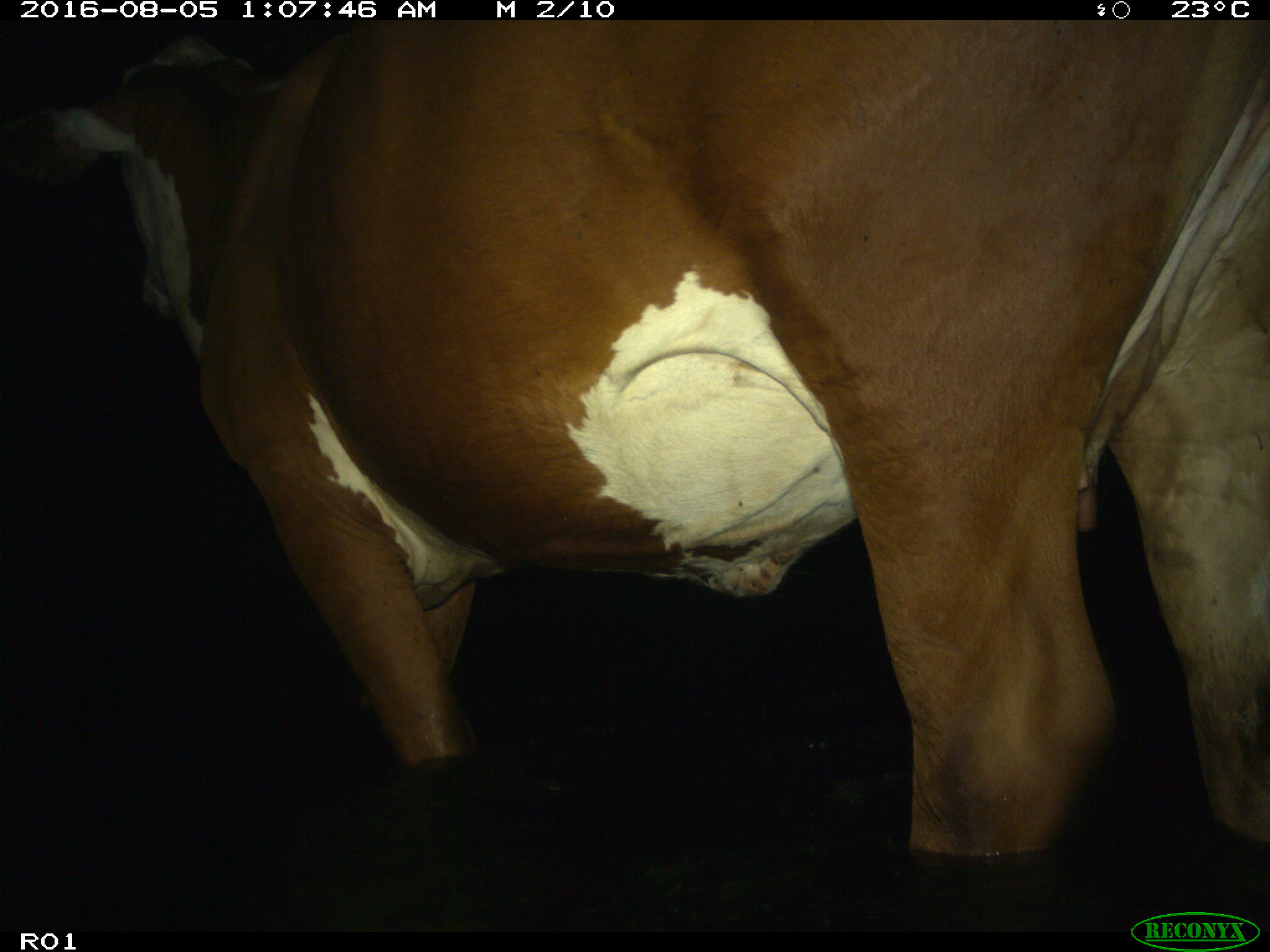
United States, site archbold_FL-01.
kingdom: Animalia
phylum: Chordata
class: Mammalia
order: Artiodactyla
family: Bovidae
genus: Bos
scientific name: Bos taurus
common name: domestic cow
Bos taurus (domestic cow).